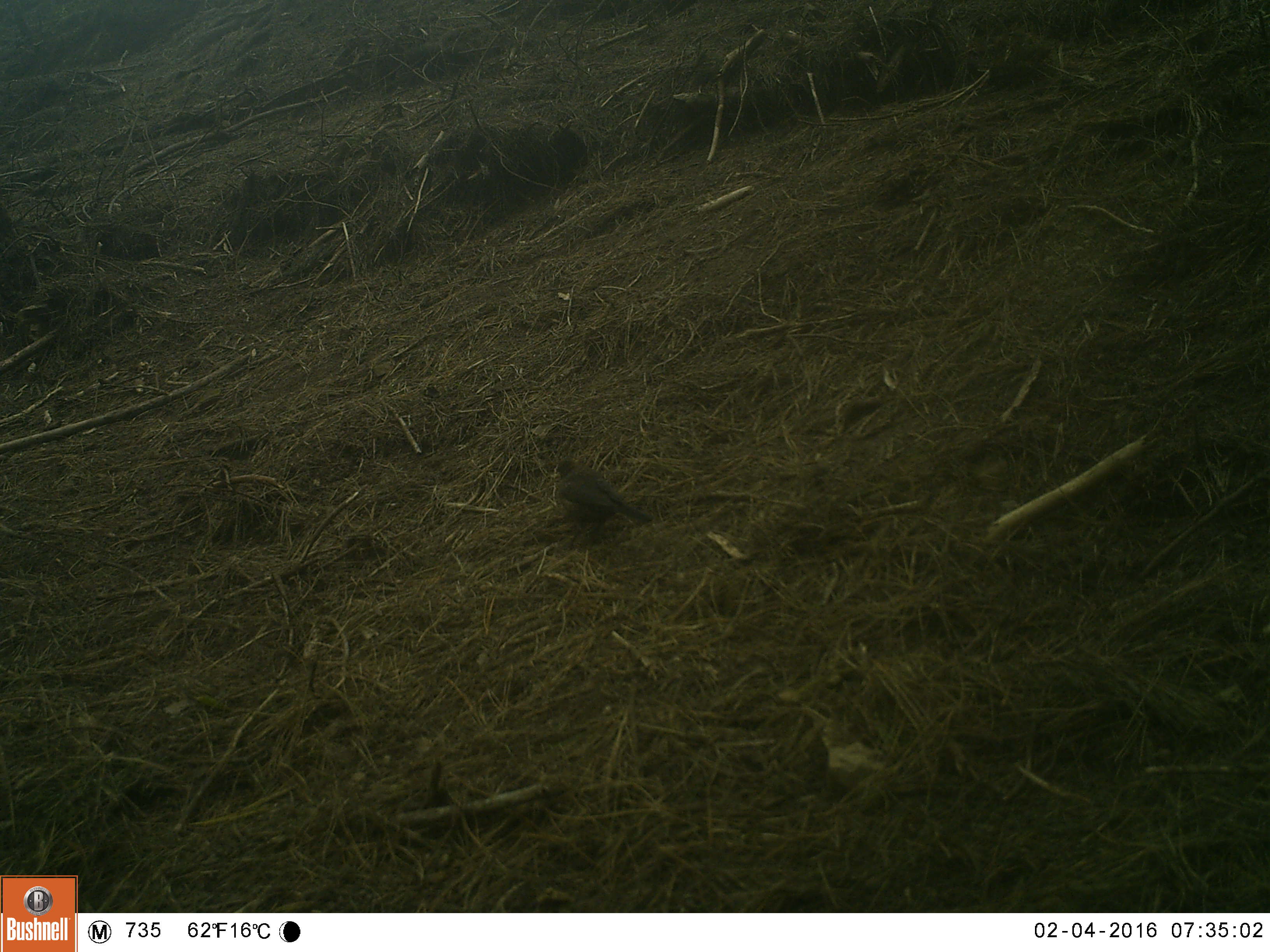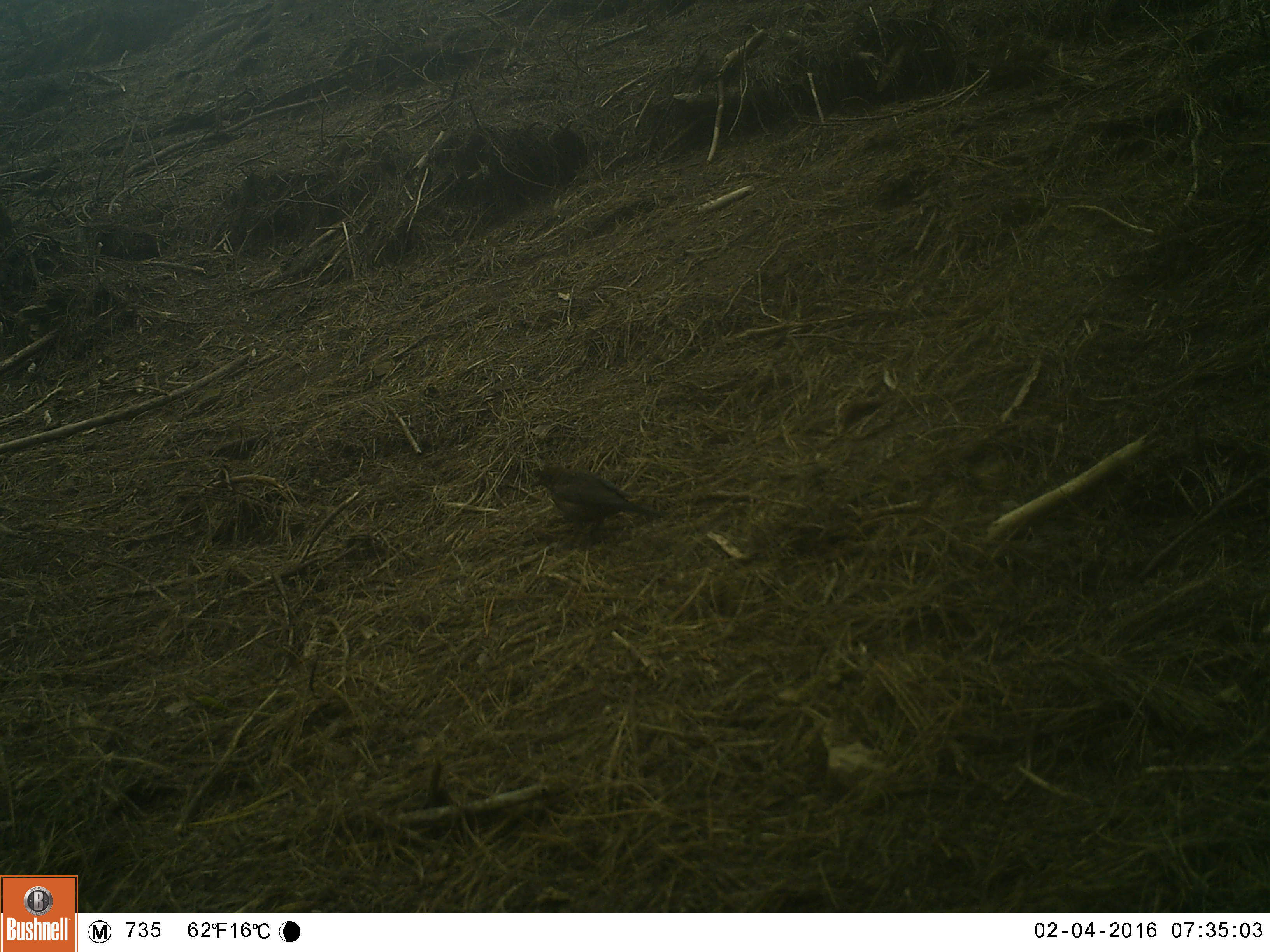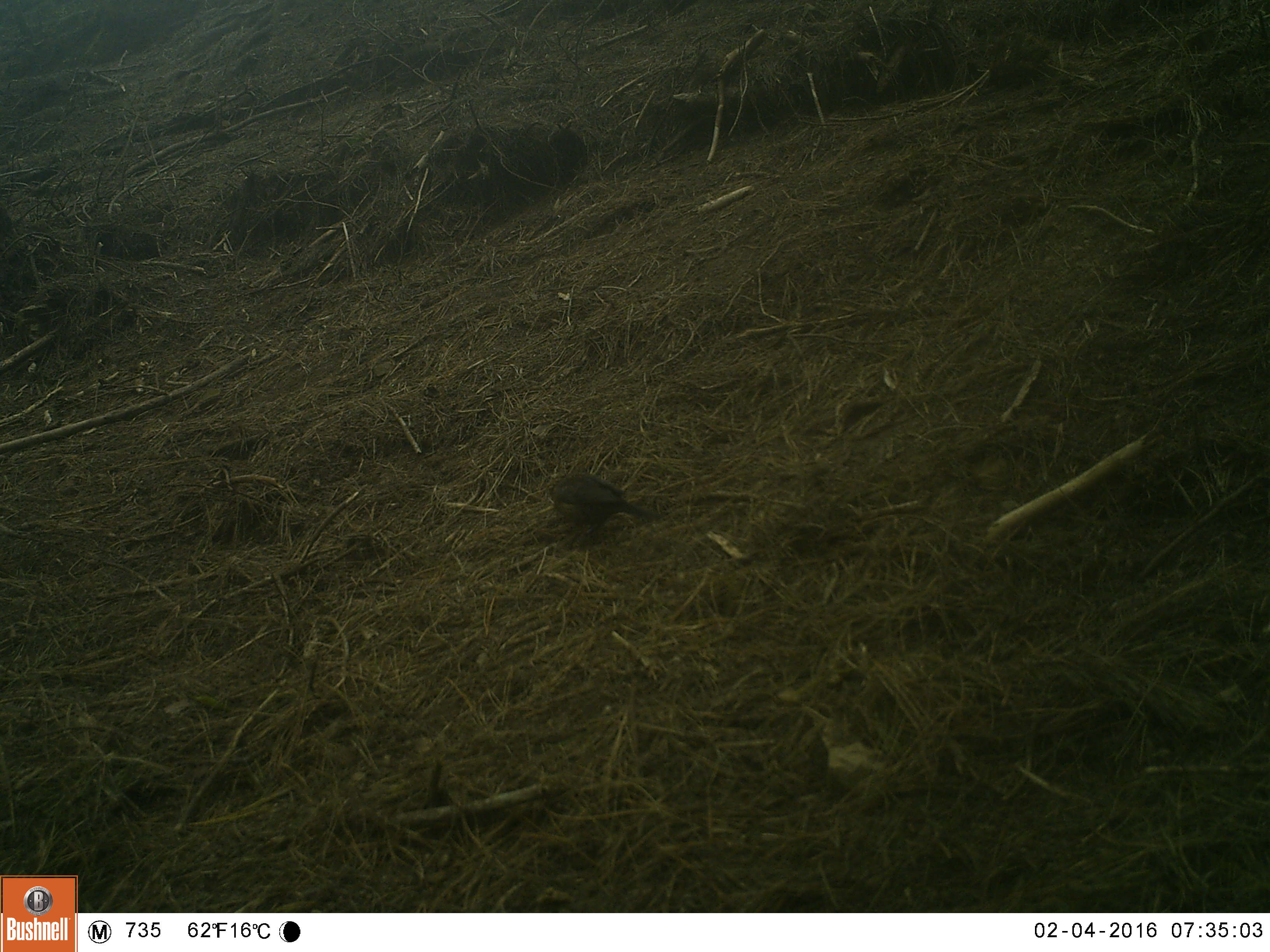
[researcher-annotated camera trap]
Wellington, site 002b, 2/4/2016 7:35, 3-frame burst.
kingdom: Animalia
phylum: Chordata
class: Aves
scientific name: Aves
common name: bird